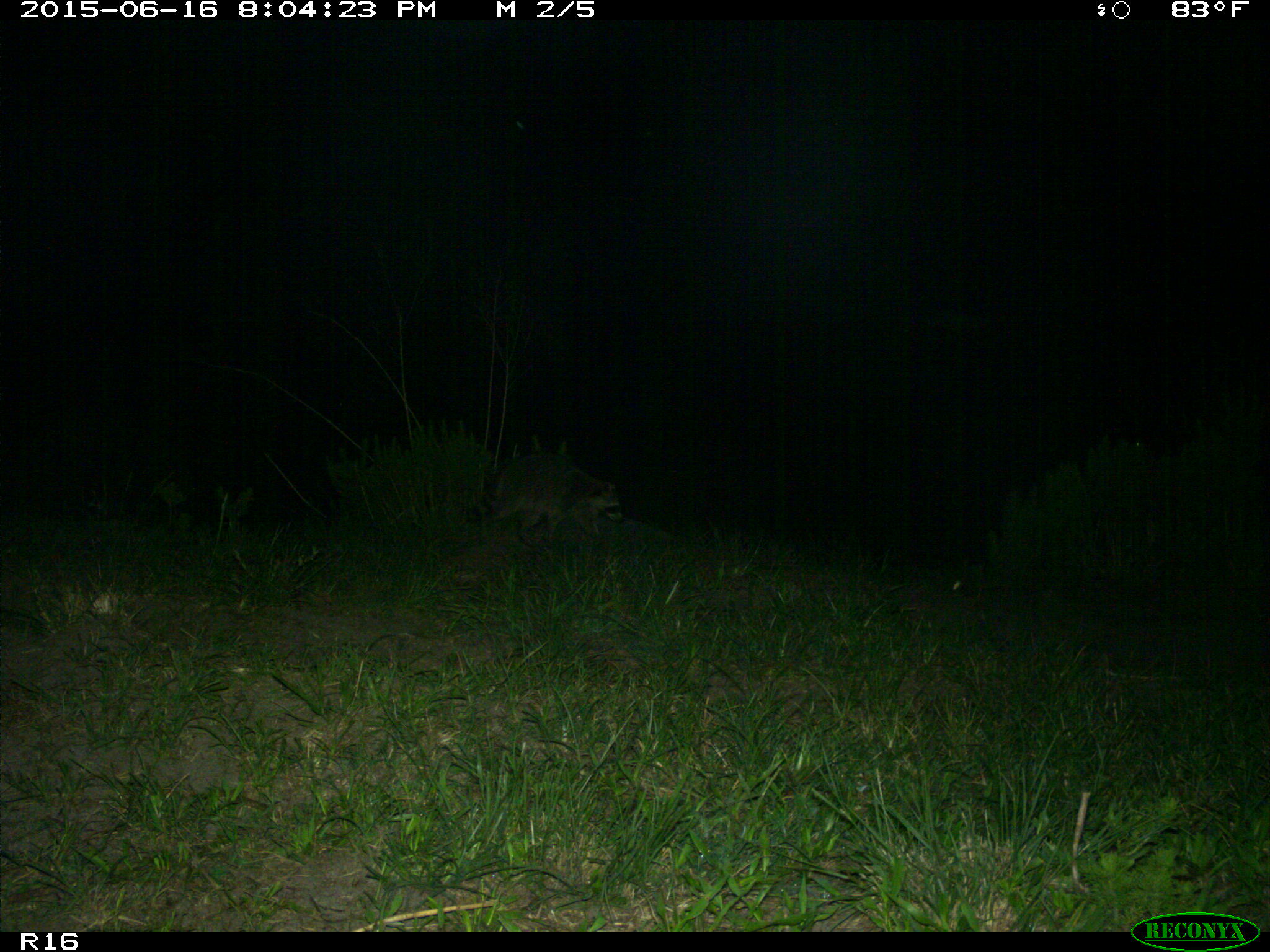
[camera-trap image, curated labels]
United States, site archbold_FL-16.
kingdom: Animalia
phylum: Chordata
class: Mammalia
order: Carnivora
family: Procyonidae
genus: Procyon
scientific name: Procyon lotor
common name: common raccoon